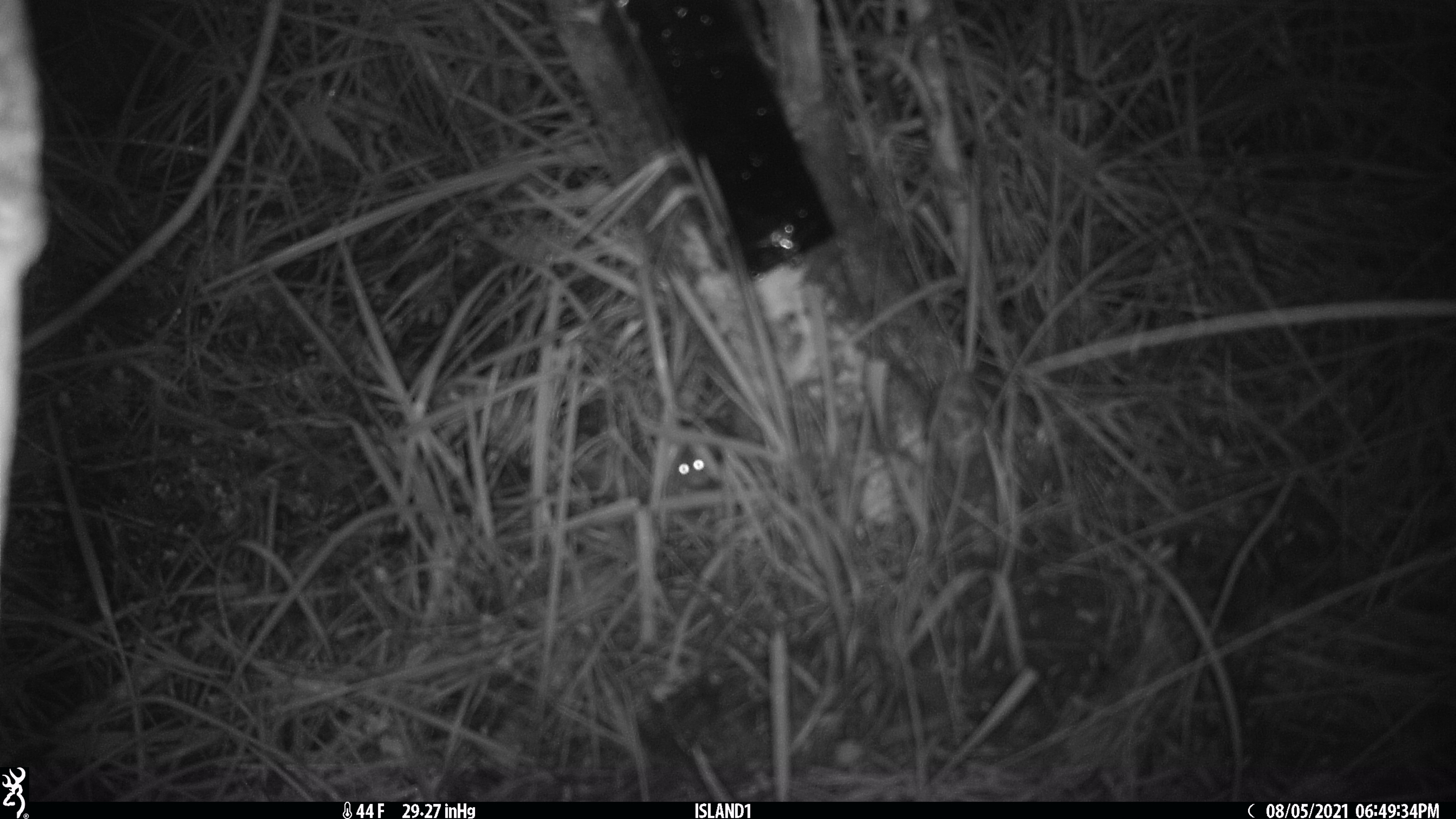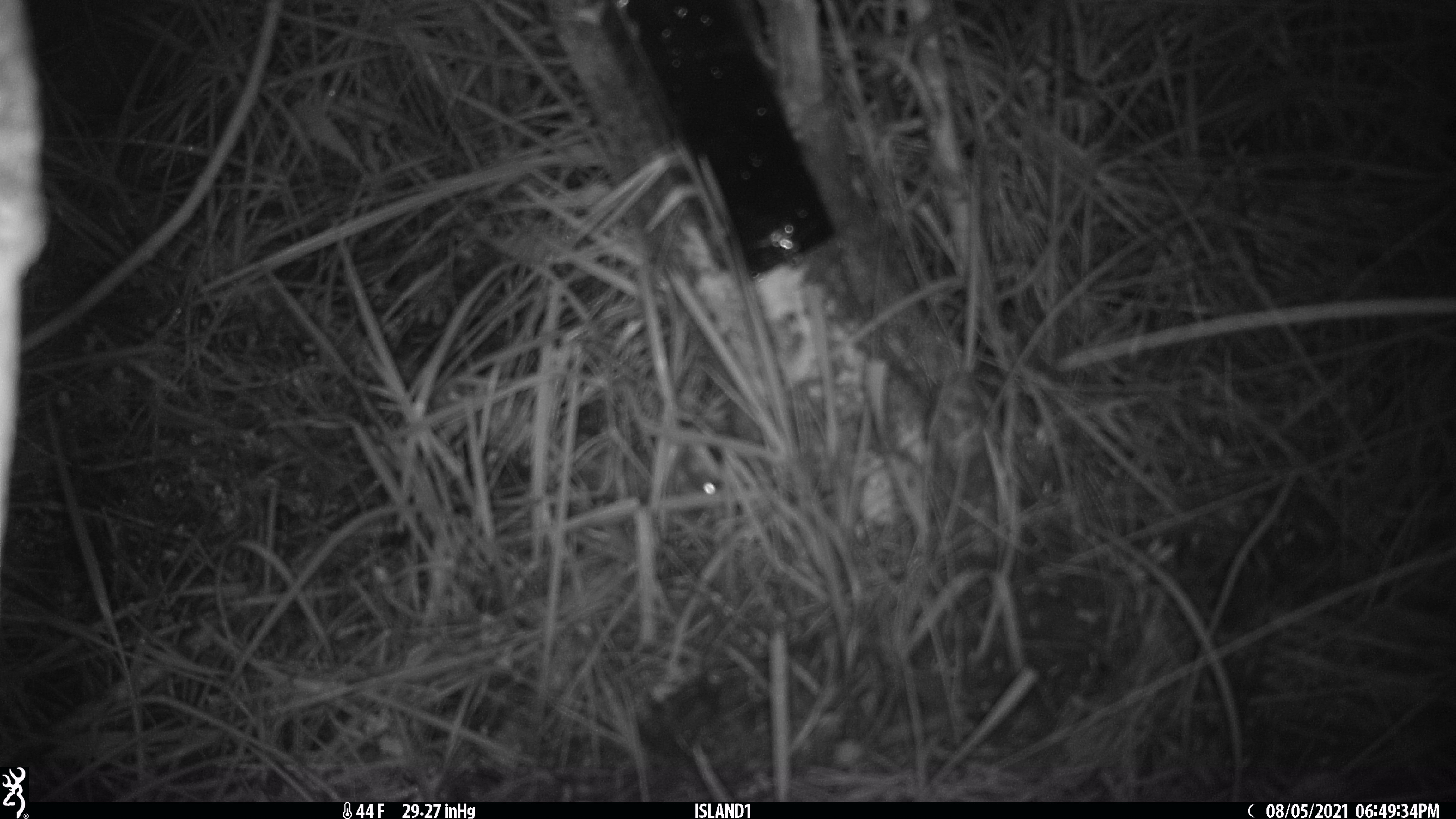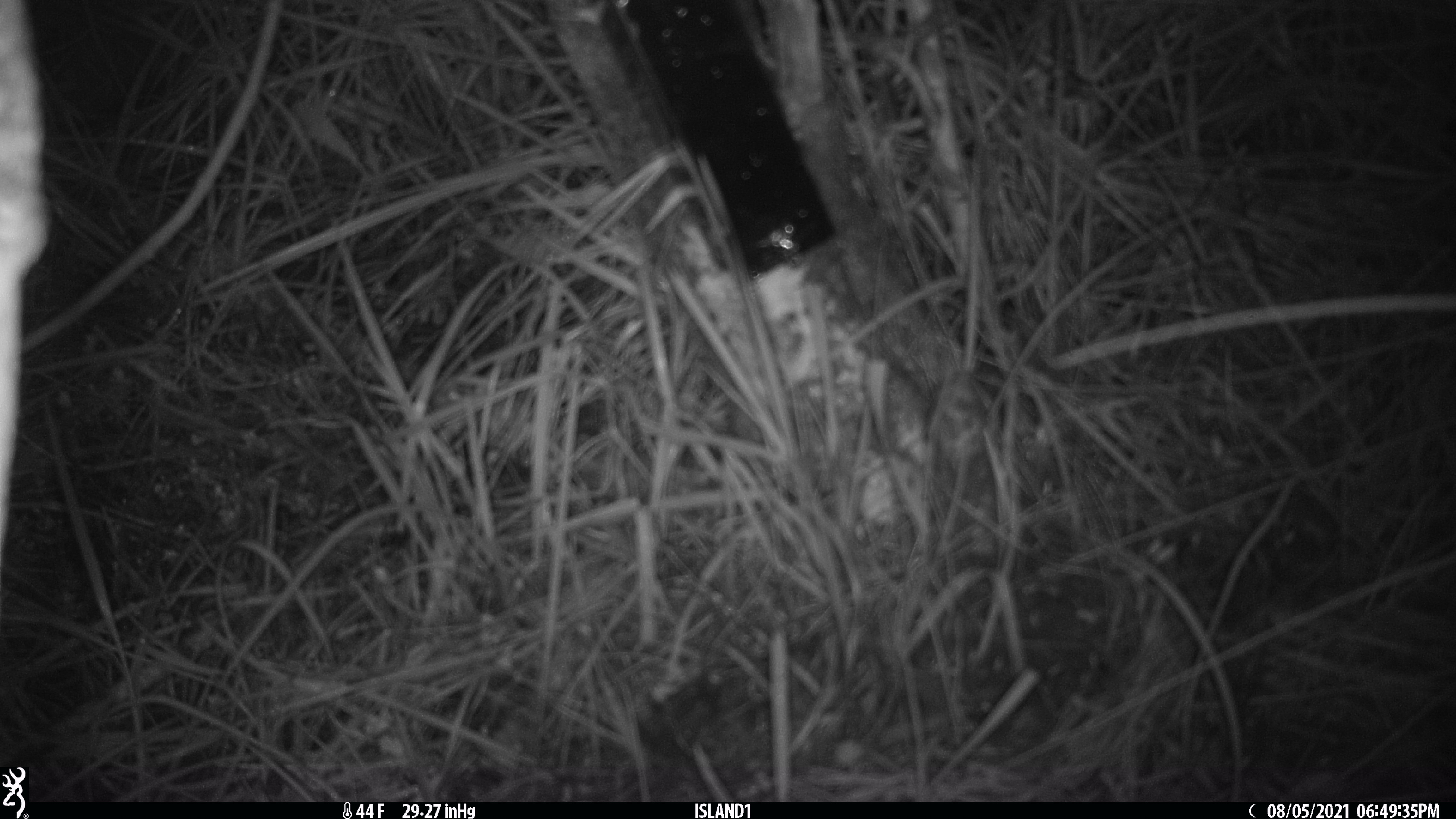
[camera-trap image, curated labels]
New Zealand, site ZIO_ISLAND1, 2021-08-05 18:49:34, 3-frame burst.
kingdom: Animalia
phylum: Chordata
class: Mammalia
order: Rodentia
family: Muridae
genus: Mus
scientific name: Mus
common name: mouse